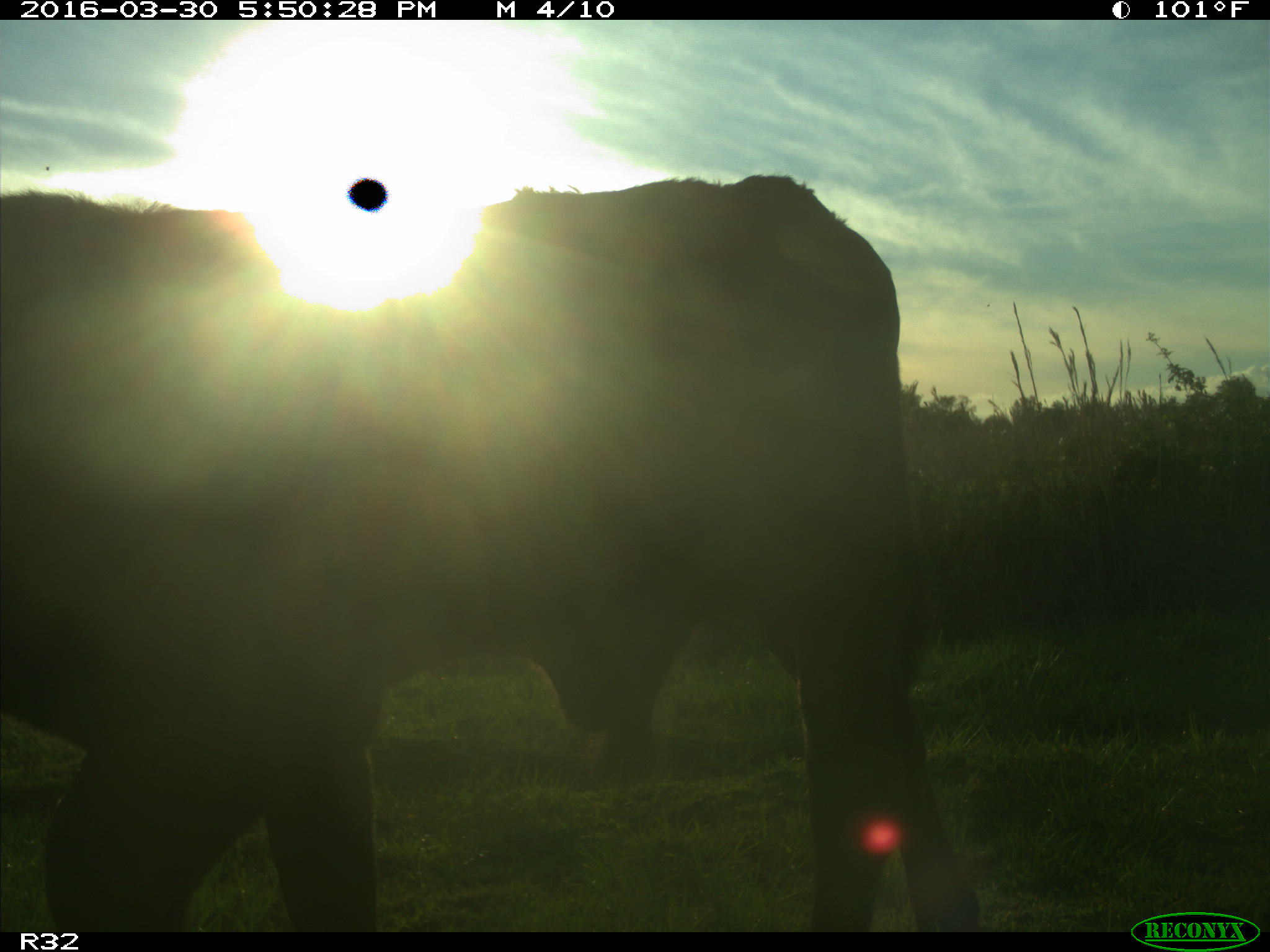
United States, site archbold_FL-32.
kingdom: Animalia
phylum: Chordata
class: Mammalia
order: Artiodactyla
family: Bovidae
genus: Bos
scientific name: Bos taurus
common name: domestic cow